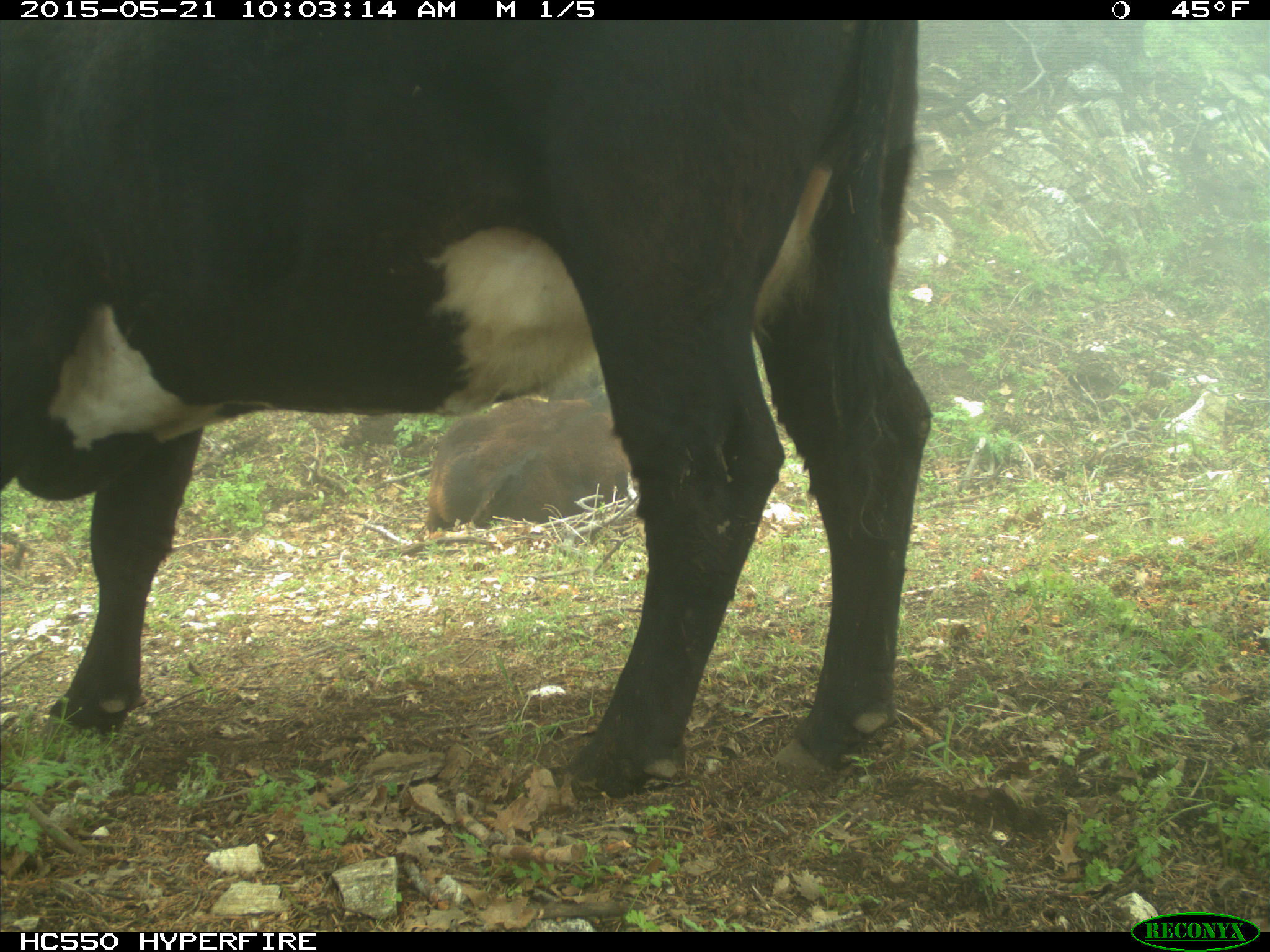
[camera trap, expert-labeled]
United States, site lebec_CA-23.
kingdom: Animalia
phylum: Chordata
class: Mammalia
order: Artiodactyla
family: Bovidae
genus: Bos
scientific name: Bos taurus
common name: domestic cow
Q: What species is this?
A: Bos taurus (domestic cow).